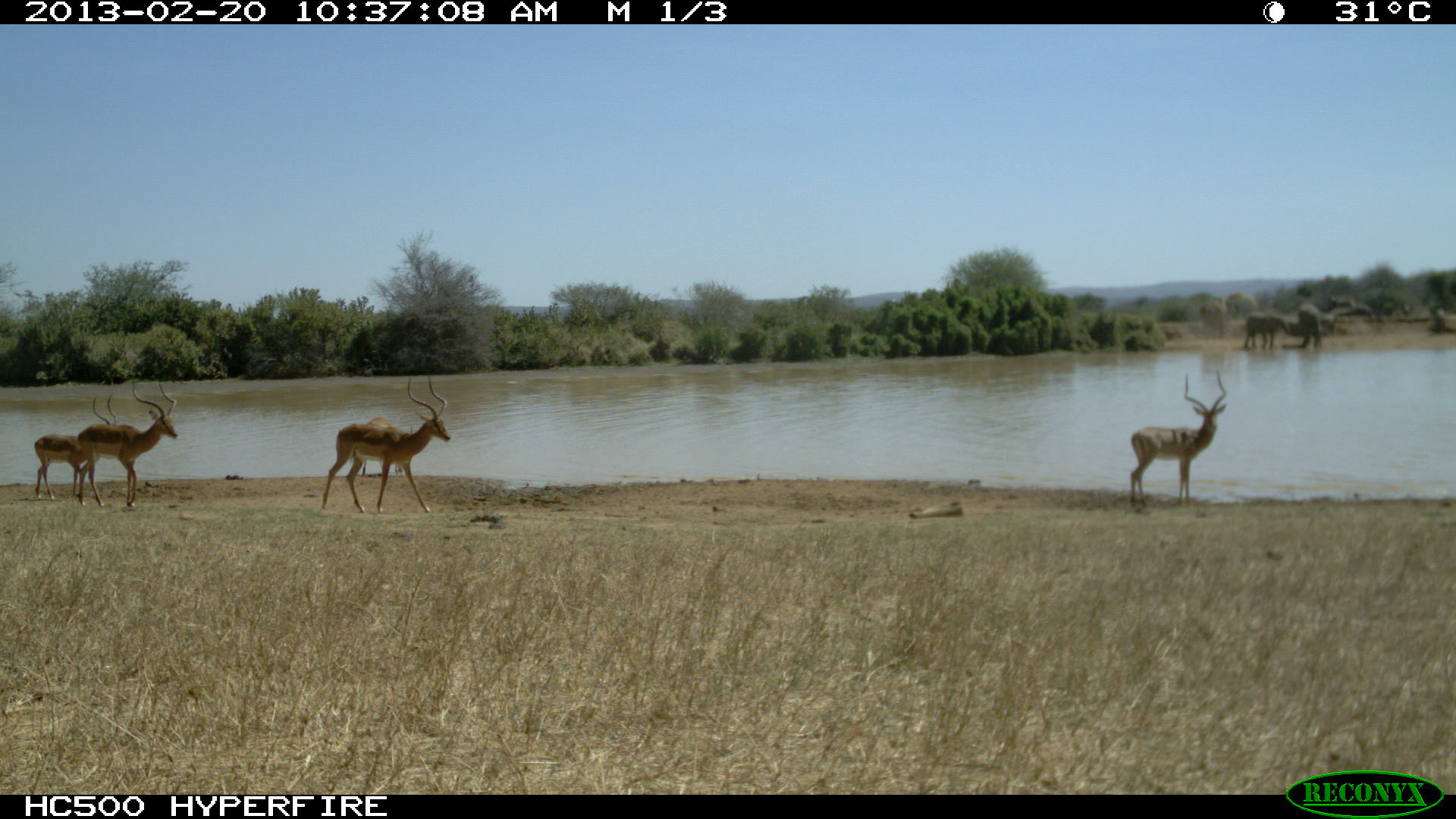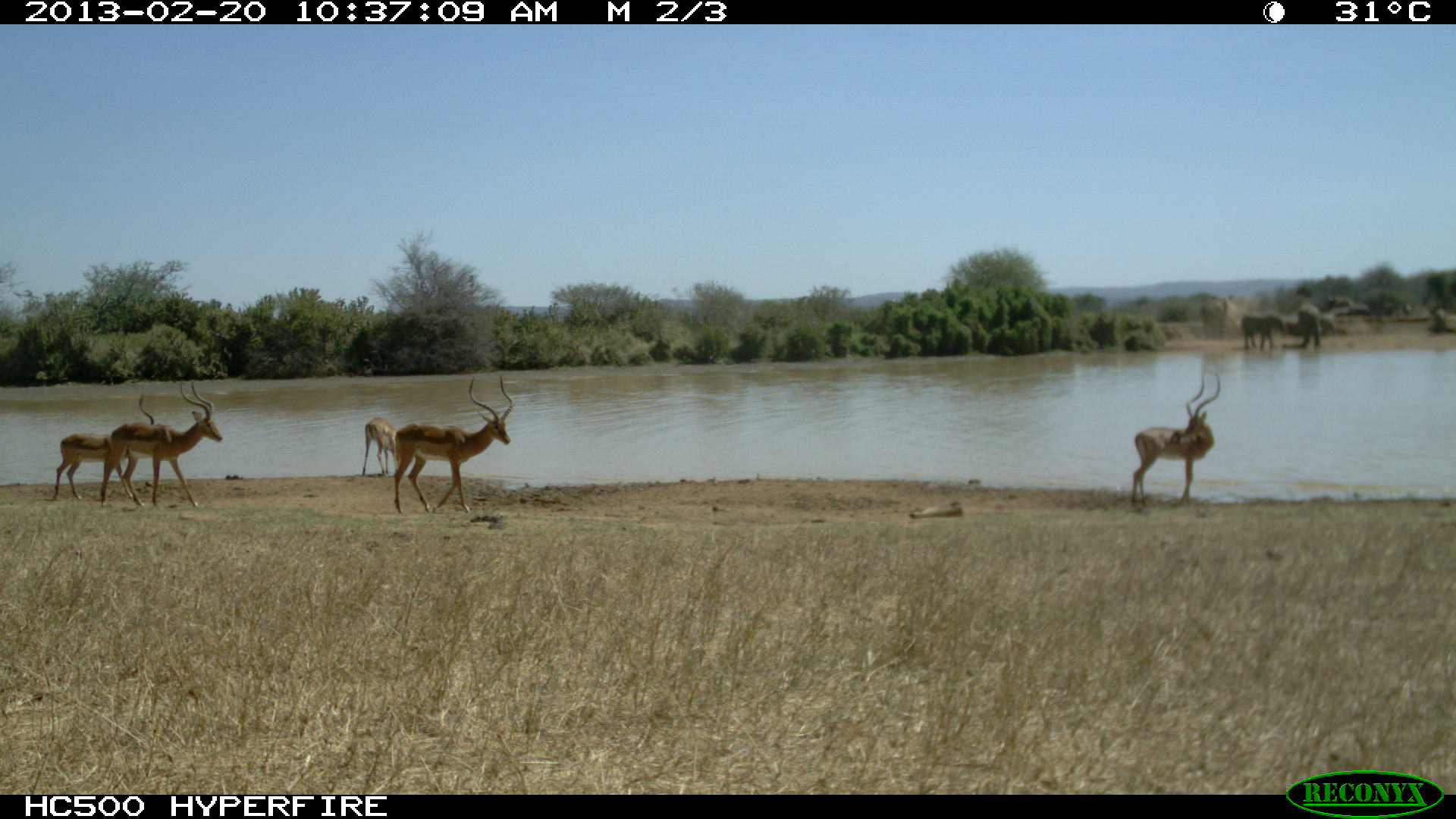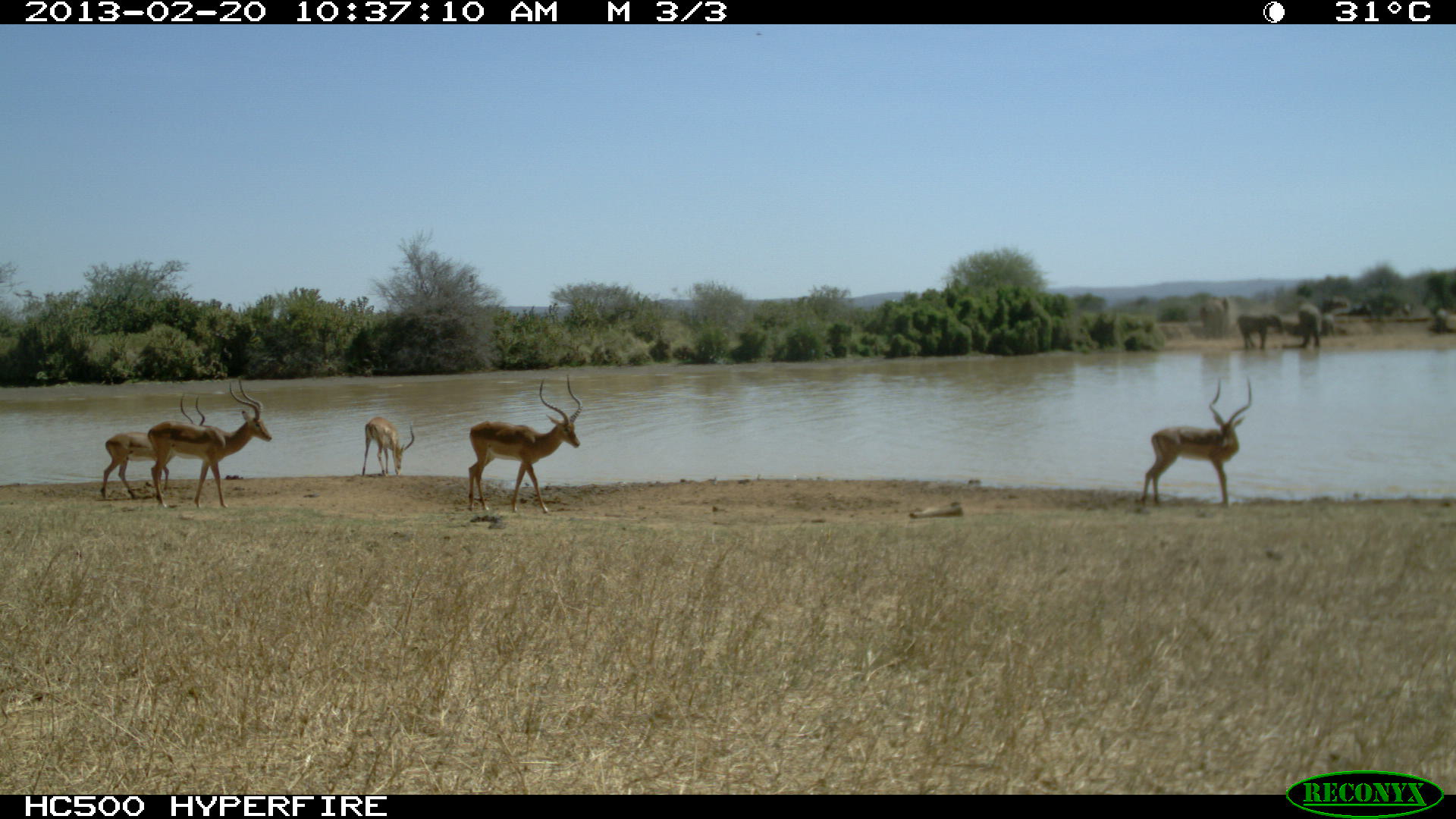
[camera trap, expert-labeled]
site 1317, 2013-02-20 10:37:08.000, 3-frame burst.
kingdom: Animalia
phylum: Chordata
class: Mammalia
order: Artiodactyla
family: Bovidae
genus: Aepyceros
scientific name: Aepyceros melampus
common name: impala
Aepyceros melampus (impala), count 4.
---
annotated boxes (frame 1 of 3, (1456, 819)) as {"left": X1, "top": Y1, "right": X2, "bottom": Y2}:
aepyceros melampus: {"left": 320, "top": 373, "right": 451, "bottom": 514}; {"left": 1129, "top": 369, "right": 1225, "bottom": 509}; {"left": 78, "top": 378, "right": 178, "bottom": 505}; {"left": 35, "top": 394, "right": 117, "bottom": 502}; {"left": 361, "top": 416, "right": 412, "bottom": 476}; {"left": 1243, "top": 313, "right": 1291, "bottom": 352}; {"left": 1287, "top": 303, "right": 1323, "bottom": 350}; {"left": 1320, "top": 311, "right": 1335, "bottom": 333}